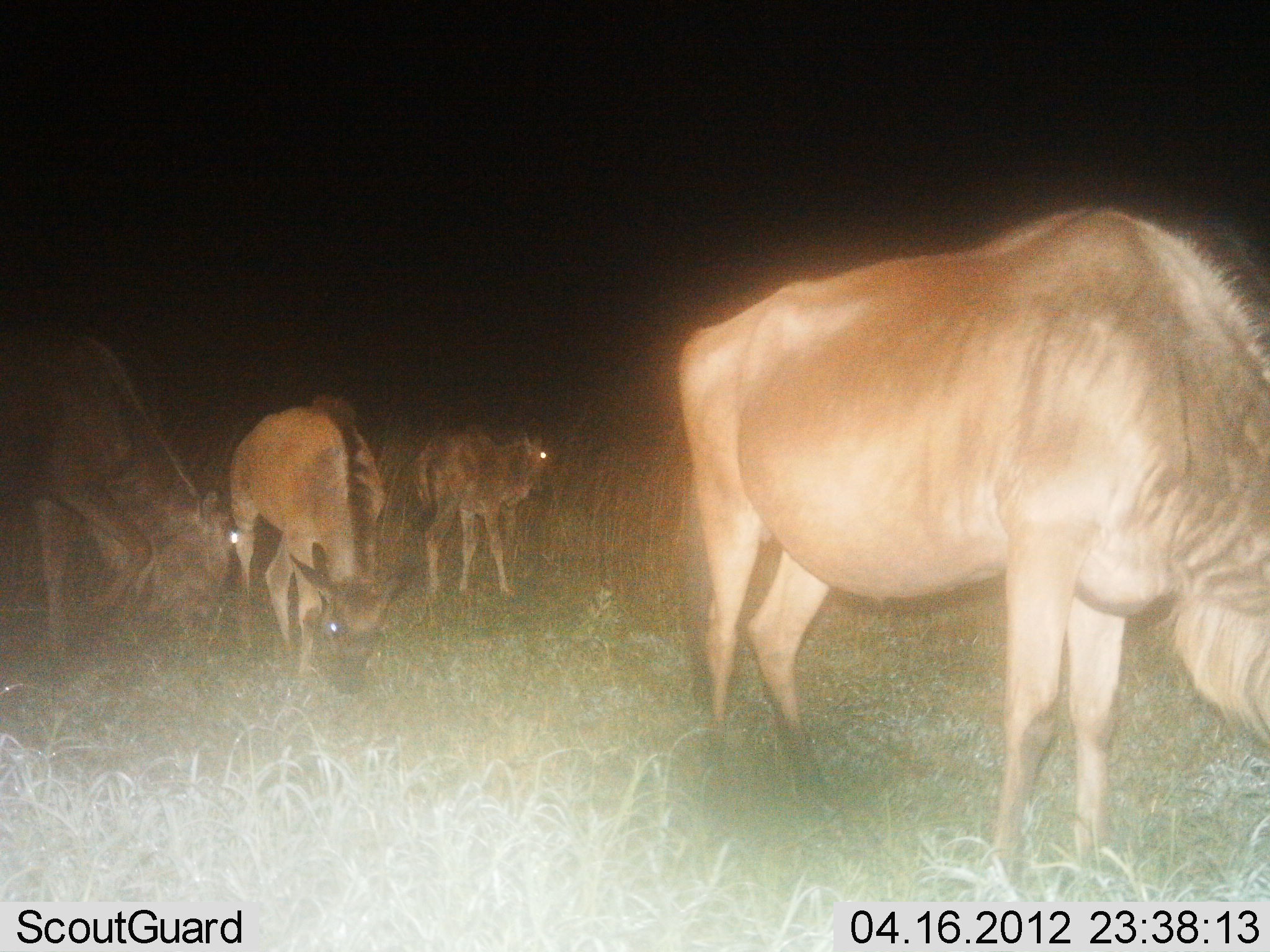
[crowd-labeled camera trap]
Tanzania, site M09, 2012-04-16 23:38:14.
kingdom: Animalia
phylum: Chordata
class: Mammalia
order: Artiodactyla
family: Bovidae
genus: Connochaetes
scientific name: Connochaetes taurinus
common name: blue wildebeest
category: wildebeest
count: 4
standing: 44%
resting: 0%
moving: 0%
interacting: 0%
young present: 69%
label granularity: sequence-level